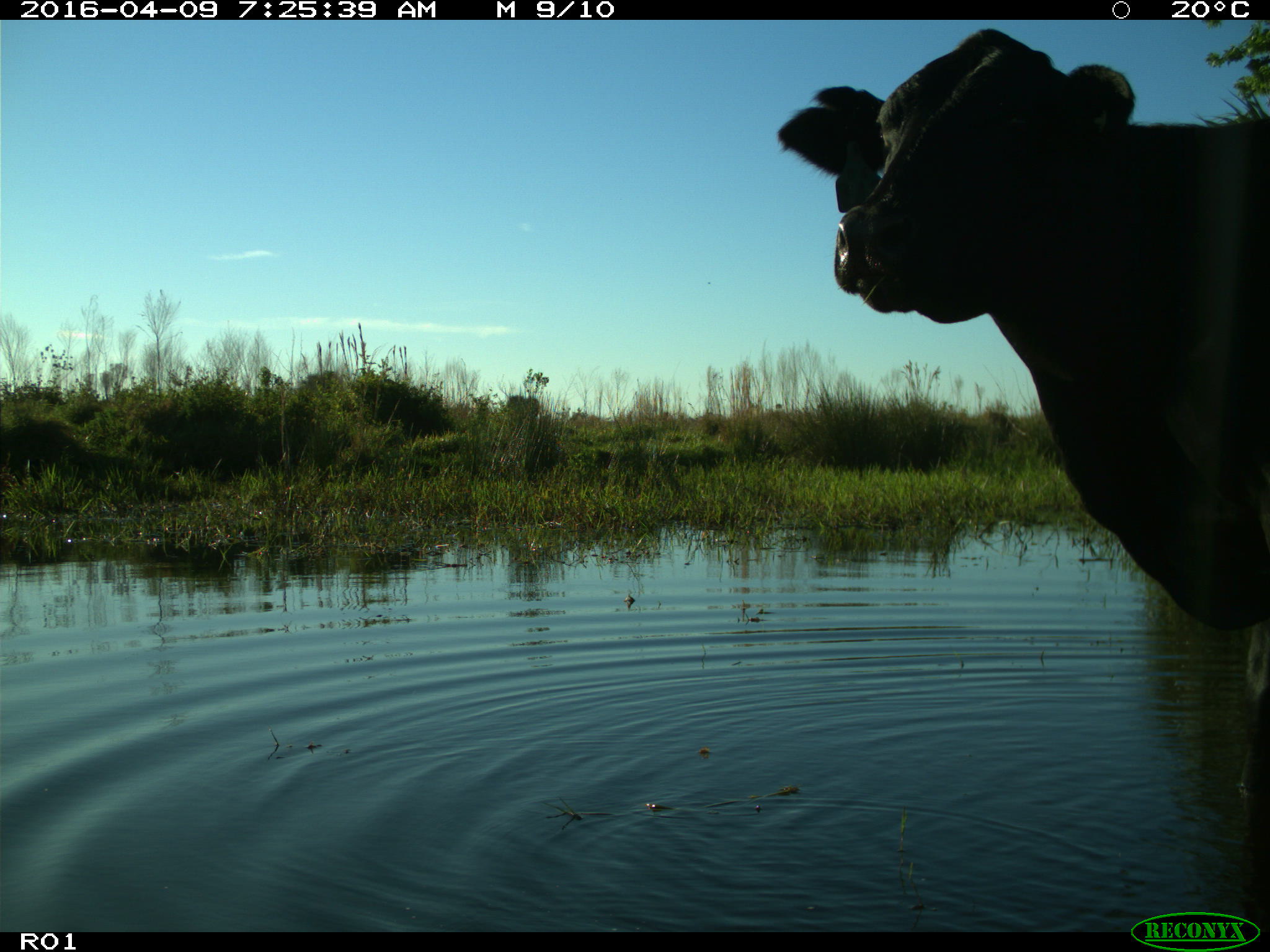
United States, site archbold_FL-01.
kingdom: Animalia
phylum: Chordata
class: Mammalia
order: Artiodactyla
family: Bovidae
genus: Bos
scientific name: Bos taurus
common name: domestic cow